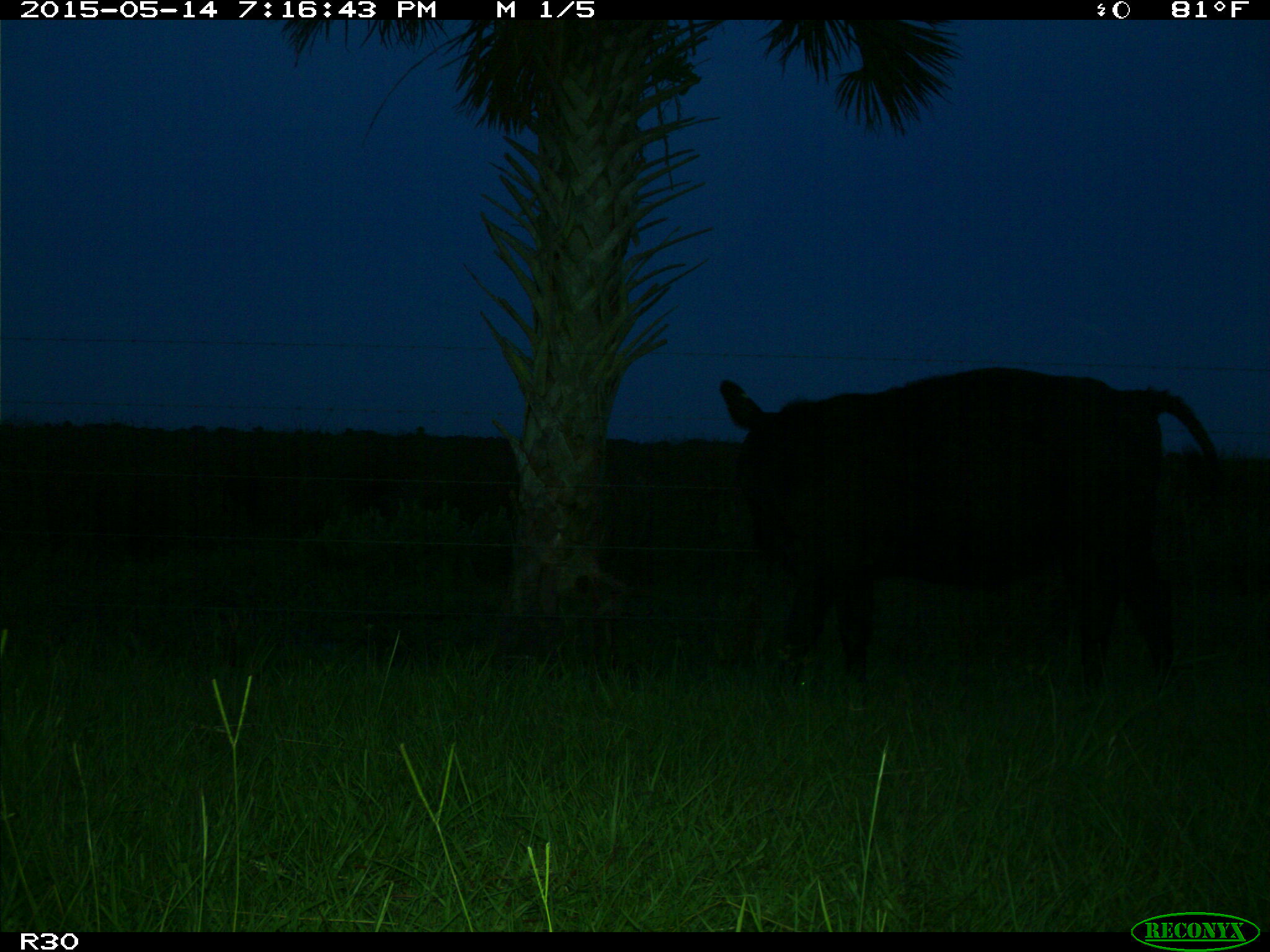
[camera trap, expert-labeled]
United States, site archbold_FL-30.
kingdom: Animalia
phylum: Chordata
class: Mammalia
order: Artiodactyla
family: Bovidae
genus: Bos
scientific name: Bos taurus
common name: domestic cow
Bos taurus (domestic cow).